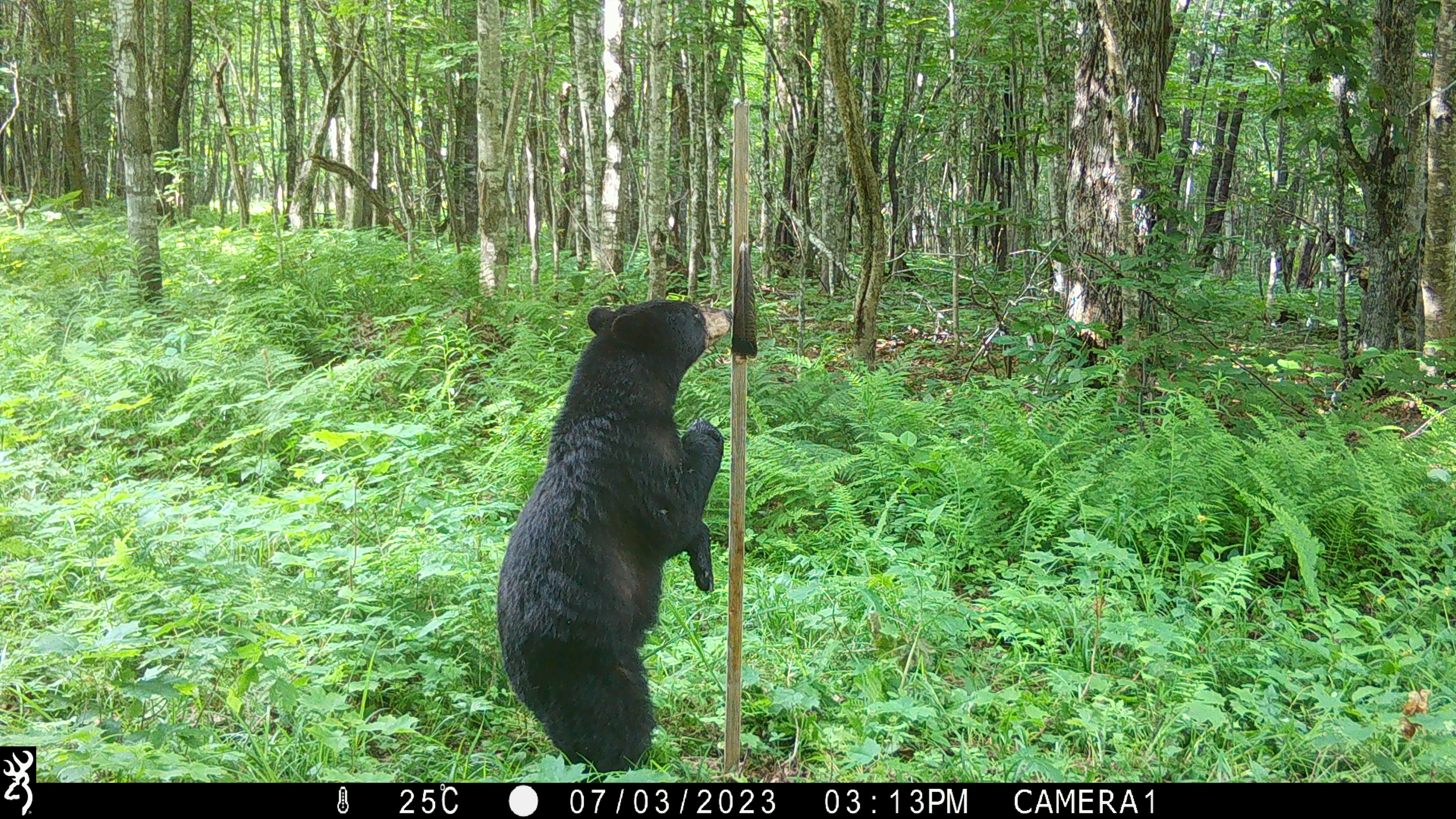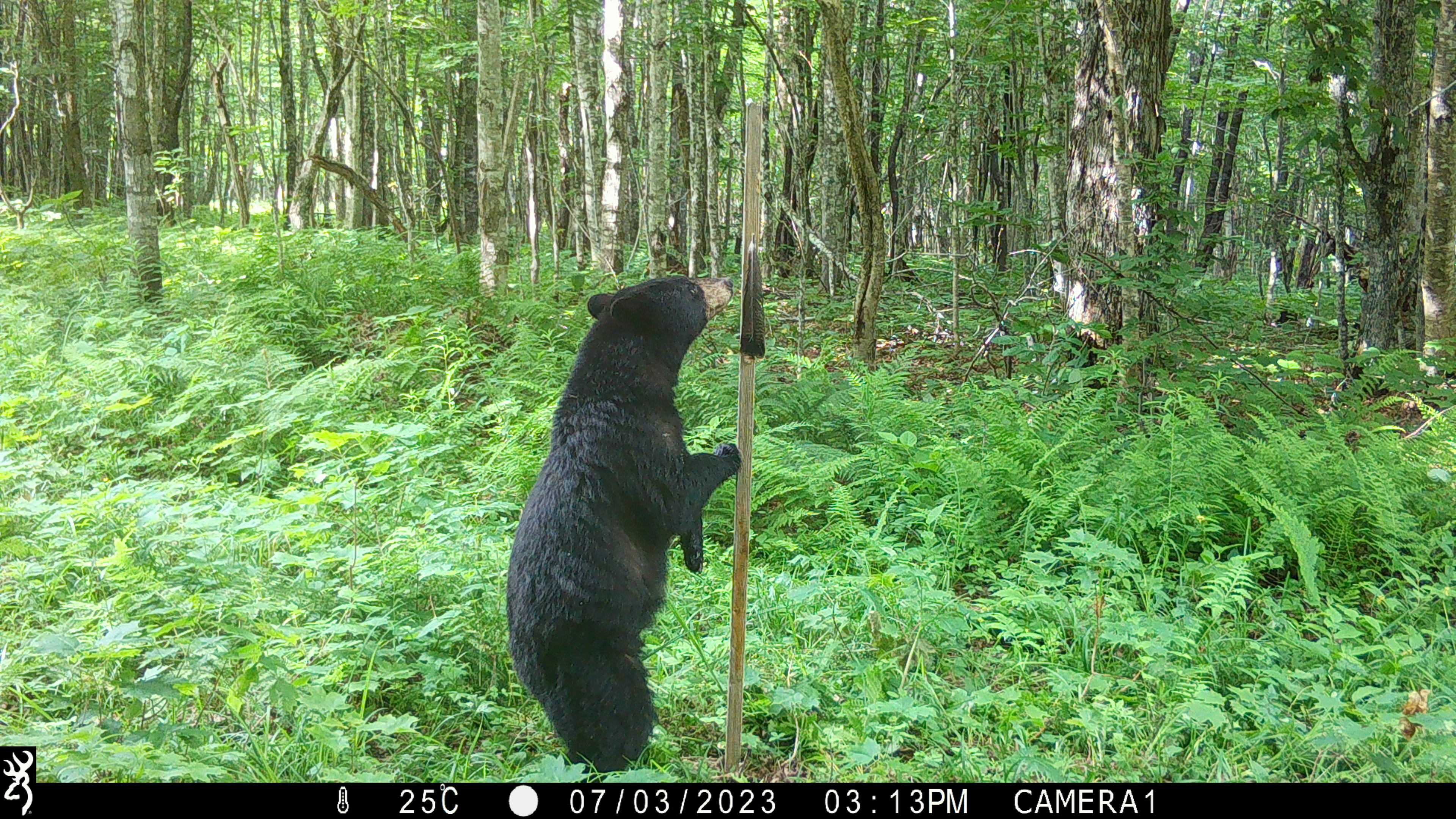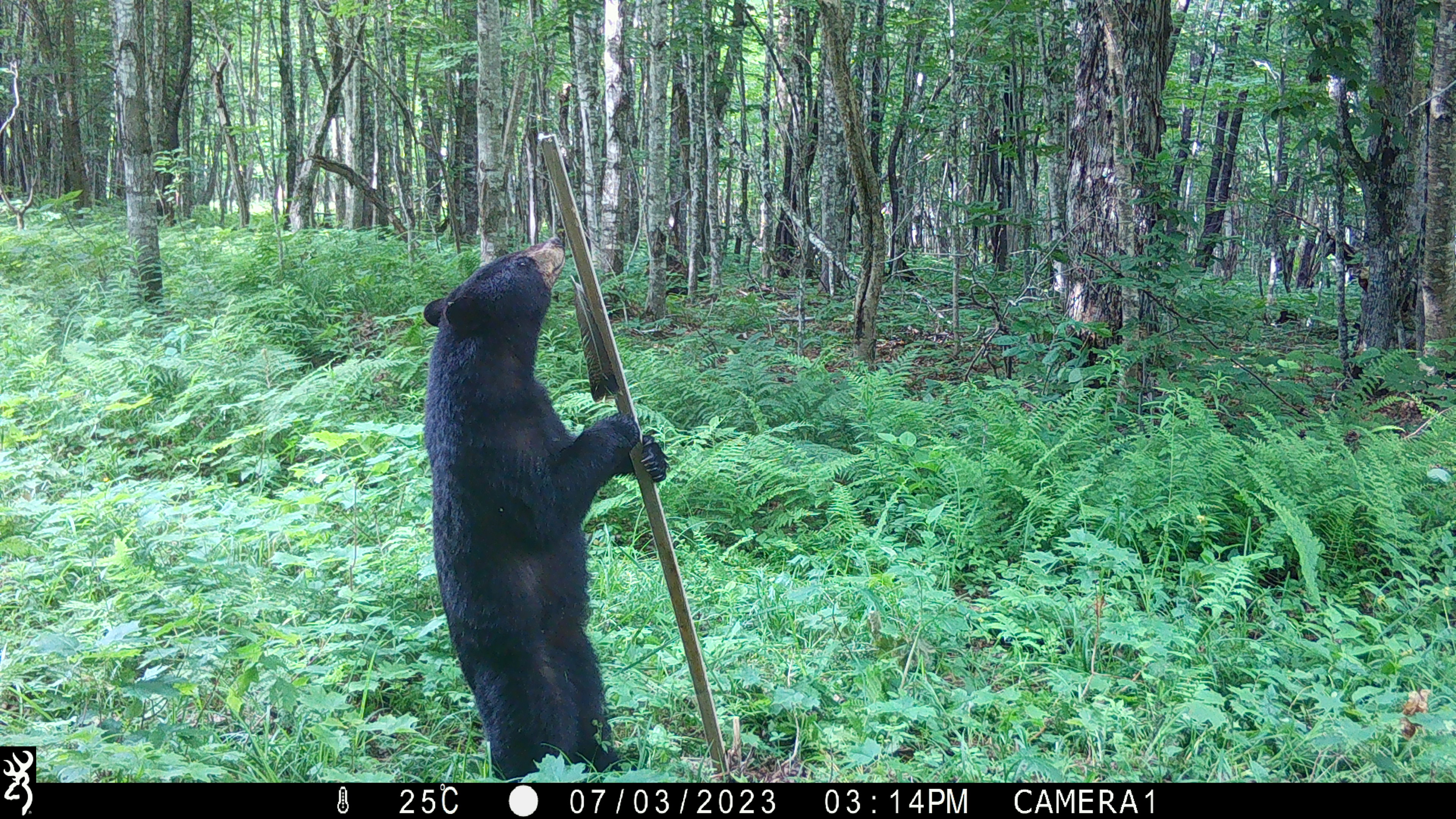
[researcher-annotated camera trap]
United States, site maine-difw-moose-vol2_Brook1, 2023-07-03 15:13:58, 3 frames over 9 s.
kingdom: Animalia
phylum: Chordata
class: Mammalia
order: Carnivora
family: Ursidae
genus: Ursus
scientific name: Ursus americanus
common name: black bear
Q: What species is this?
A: Black bear (Ursus americanus).